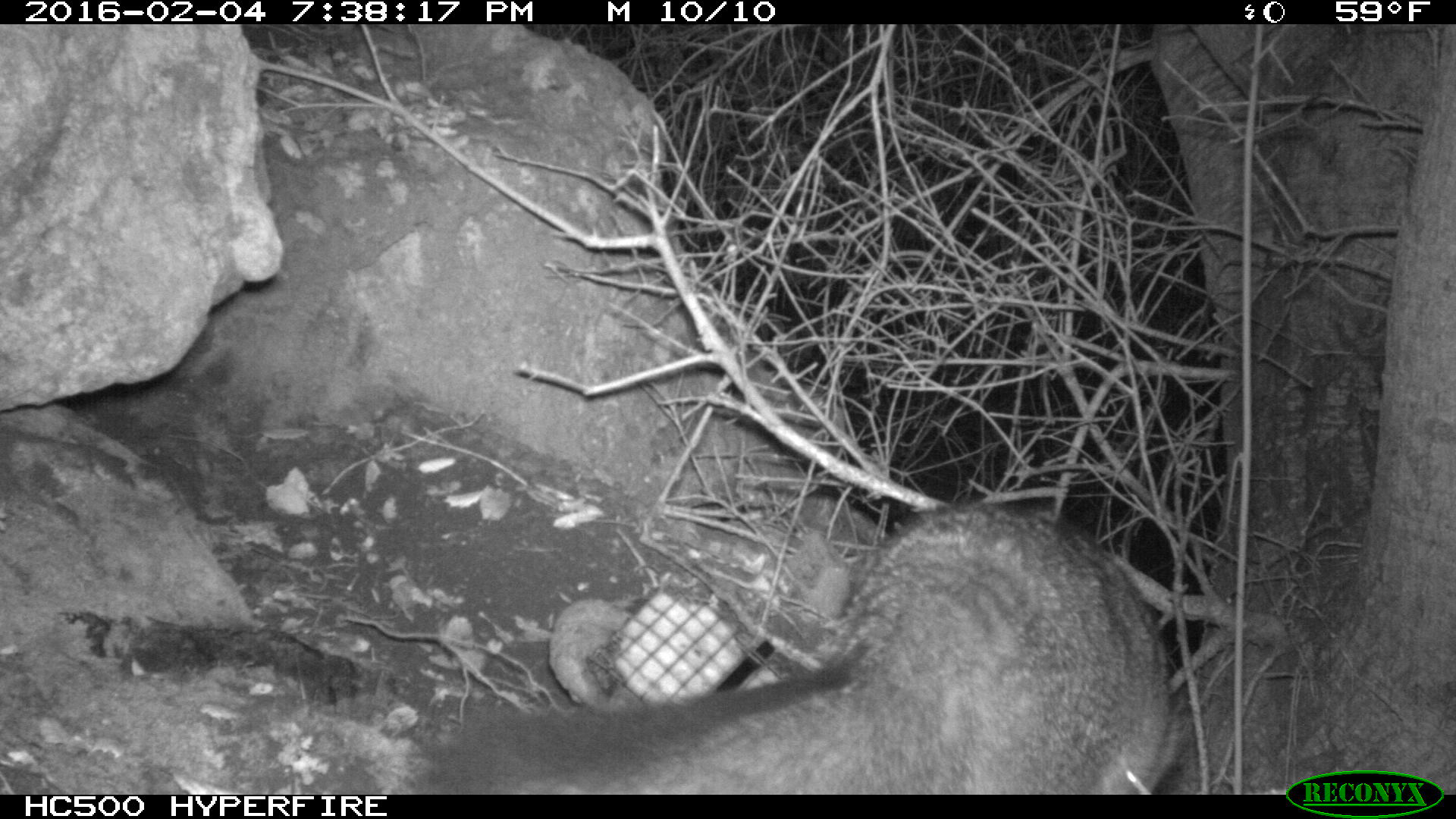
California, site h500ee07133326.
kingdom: Animalia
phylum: Chordata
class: Mammalia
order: Carnivora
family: Canidae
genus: Urocyon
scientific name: Urocyon littoralis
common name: island fox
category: fox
Fox (island fox) (Urocyon littoralis).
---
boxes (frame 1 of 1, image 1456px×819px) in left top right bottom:
fox: 403 500 1175 795